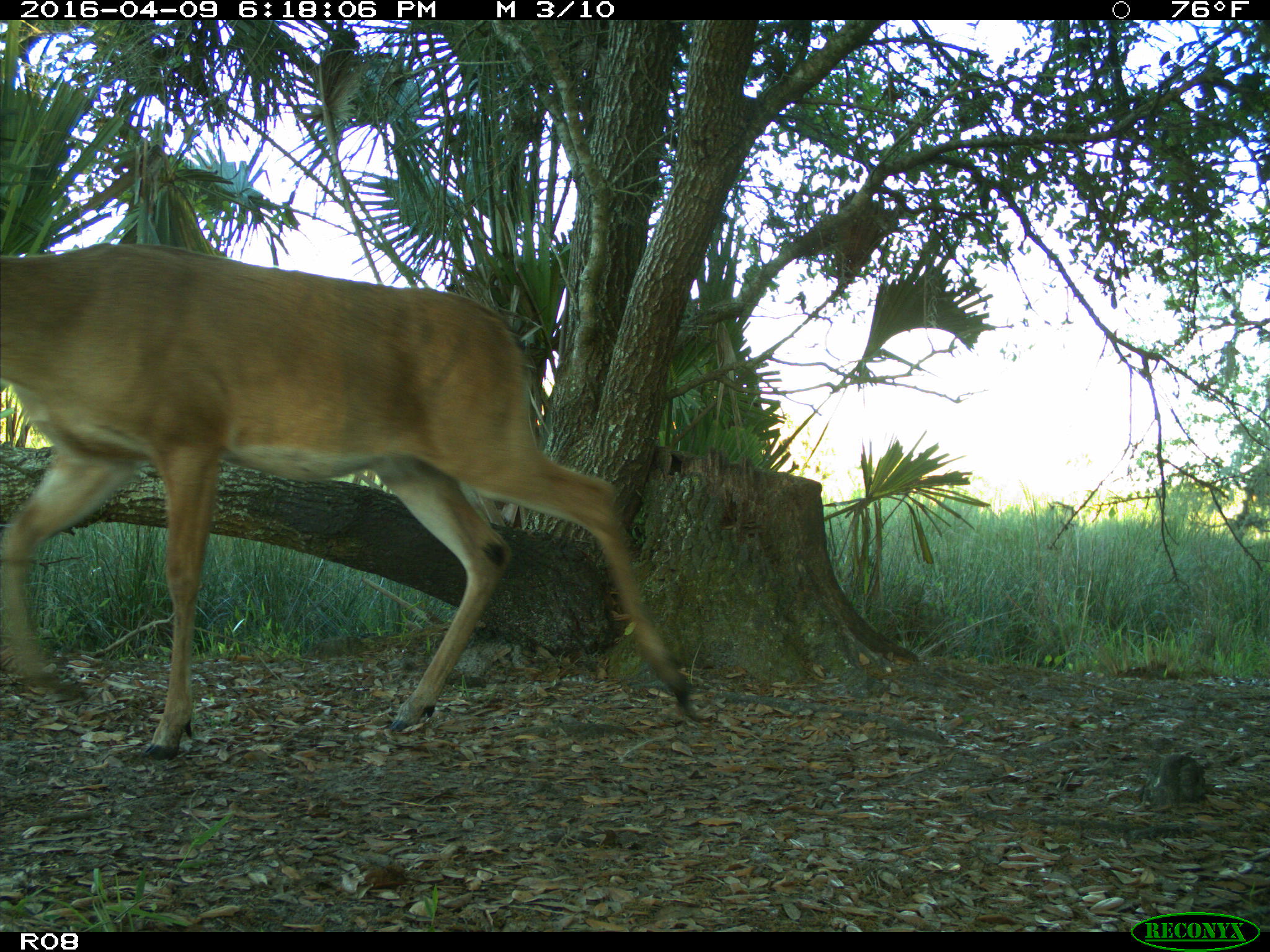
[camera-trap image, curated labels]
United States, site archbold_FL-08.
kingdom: Animalia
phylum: Chordata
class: Mammalia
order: Artiodactyla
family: Cervidae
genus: Odocoileus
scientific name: Odocoileus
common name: deer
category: unidentified deer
Unidentified deer (deer) (Odocoileus).